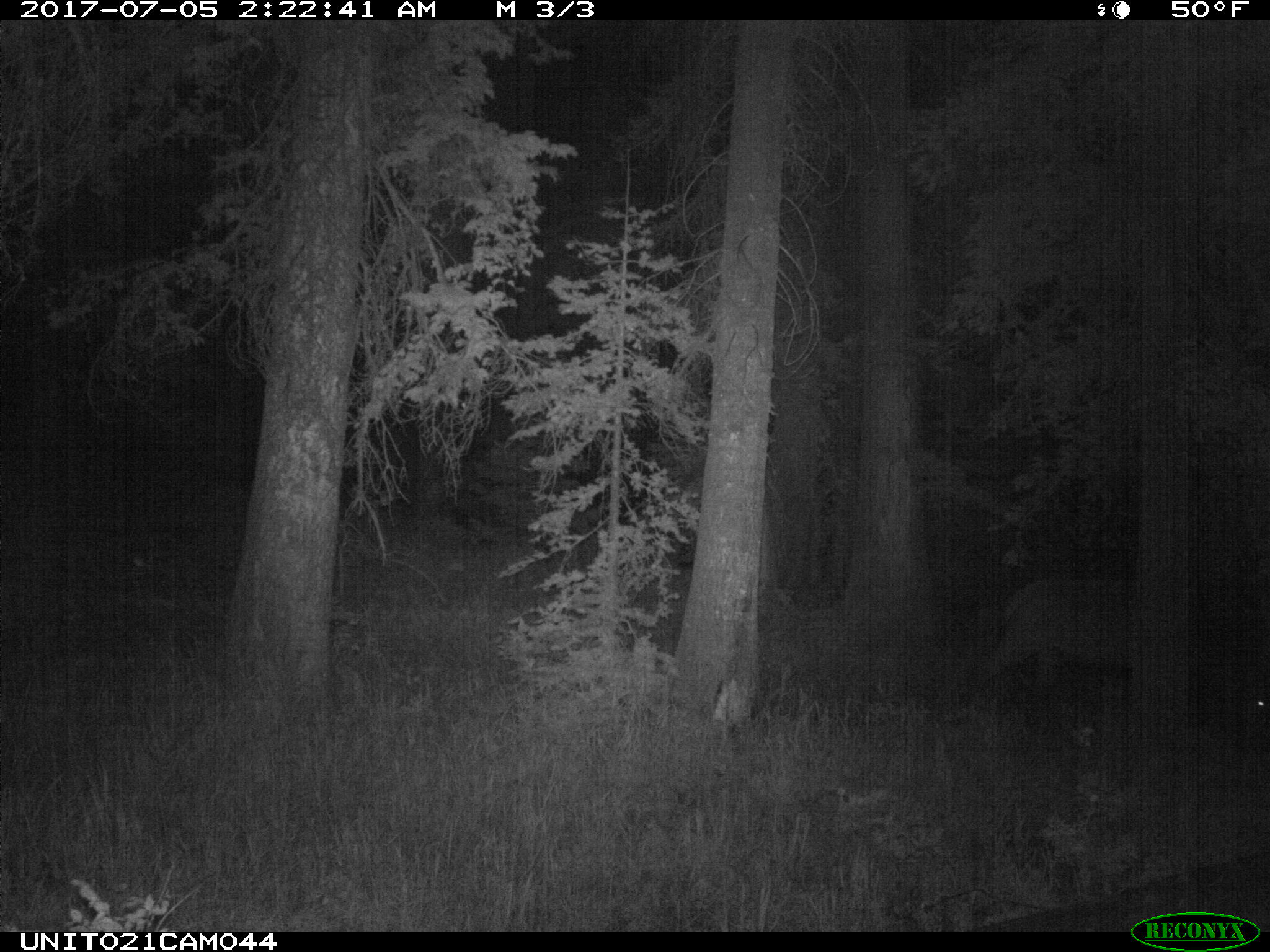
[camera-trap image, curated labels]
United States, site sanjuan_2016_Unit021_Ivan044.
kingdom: Animalia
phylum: Chordata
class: Mammalia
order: Artiodactyla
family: Cervidae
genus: Cervus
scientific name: Cervus elaphus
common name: red deer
Cervus elaphus (red deer).